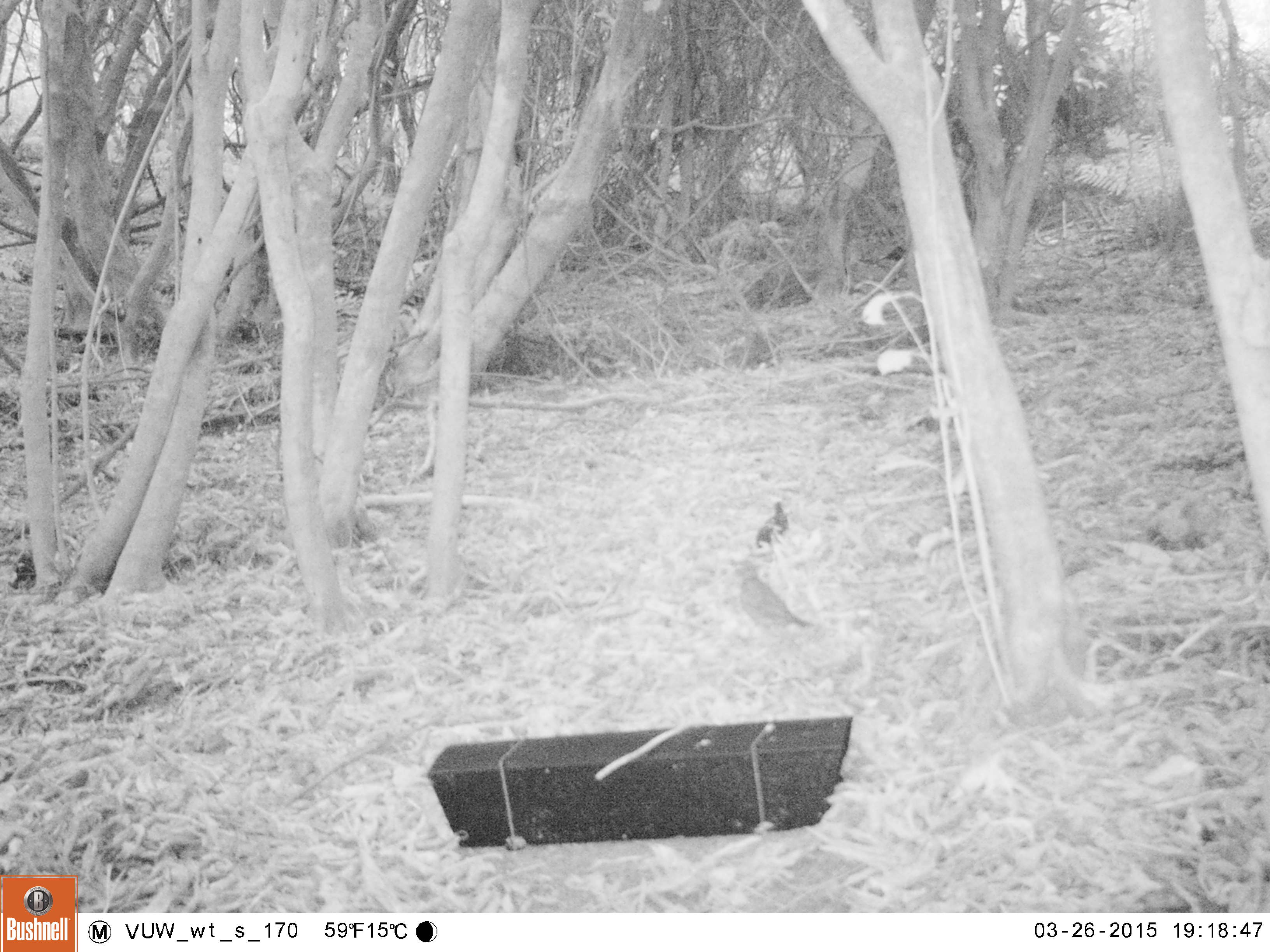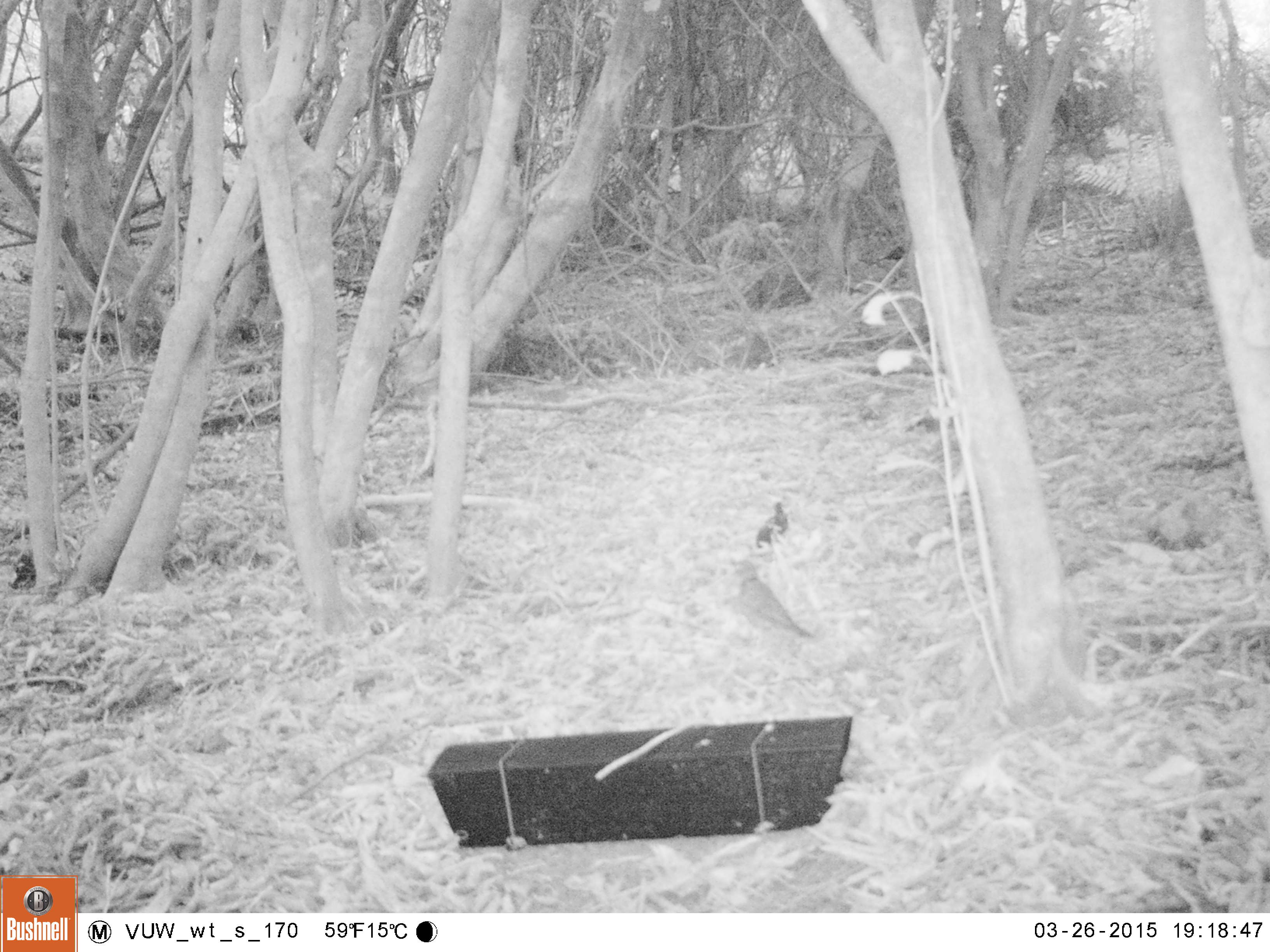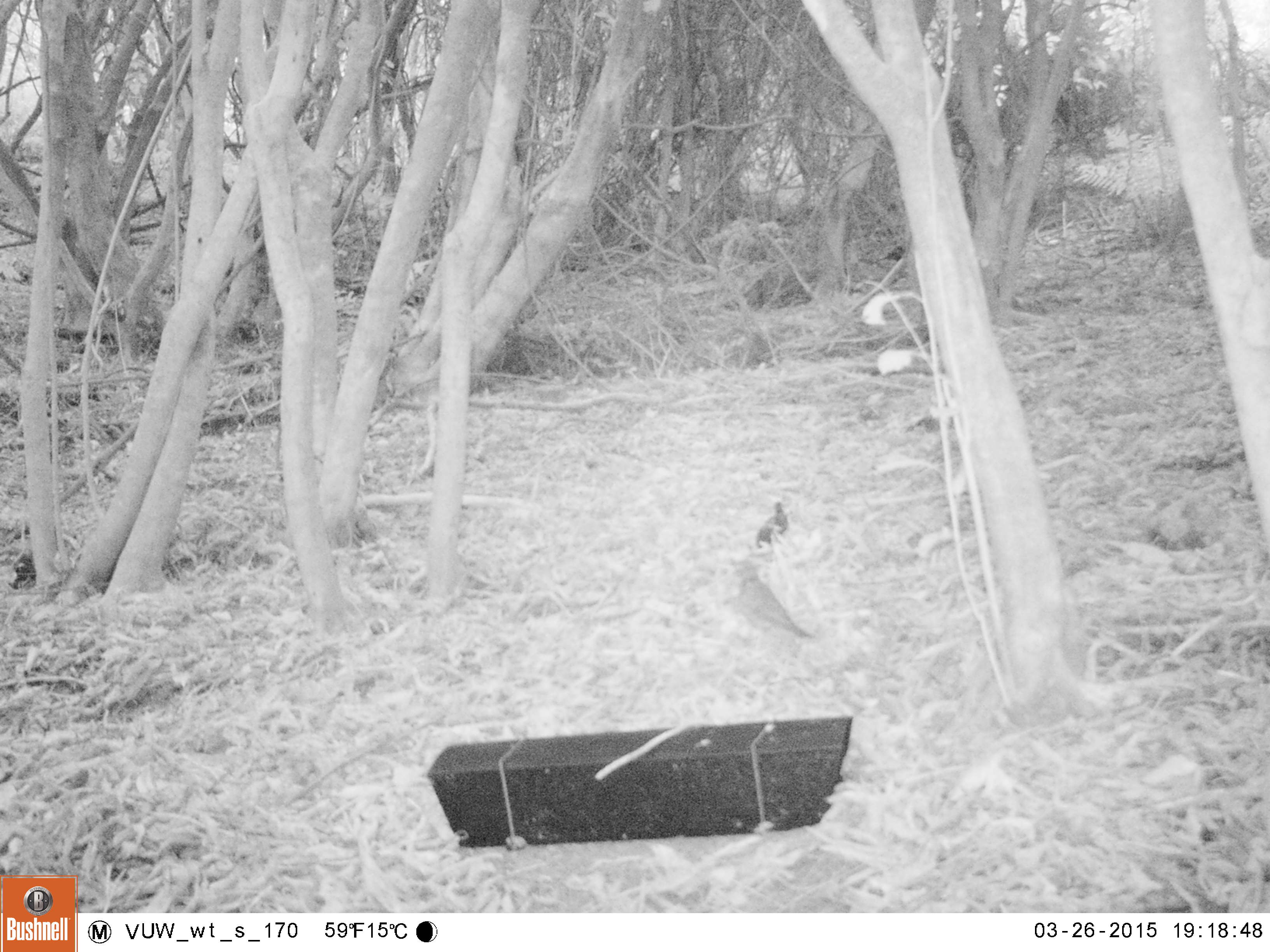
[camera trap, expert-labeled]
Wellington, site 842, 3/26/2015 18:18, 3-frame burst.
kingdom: Animalia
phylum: Chordata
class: Aves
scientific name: Aves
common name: bird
Bird (Aves).